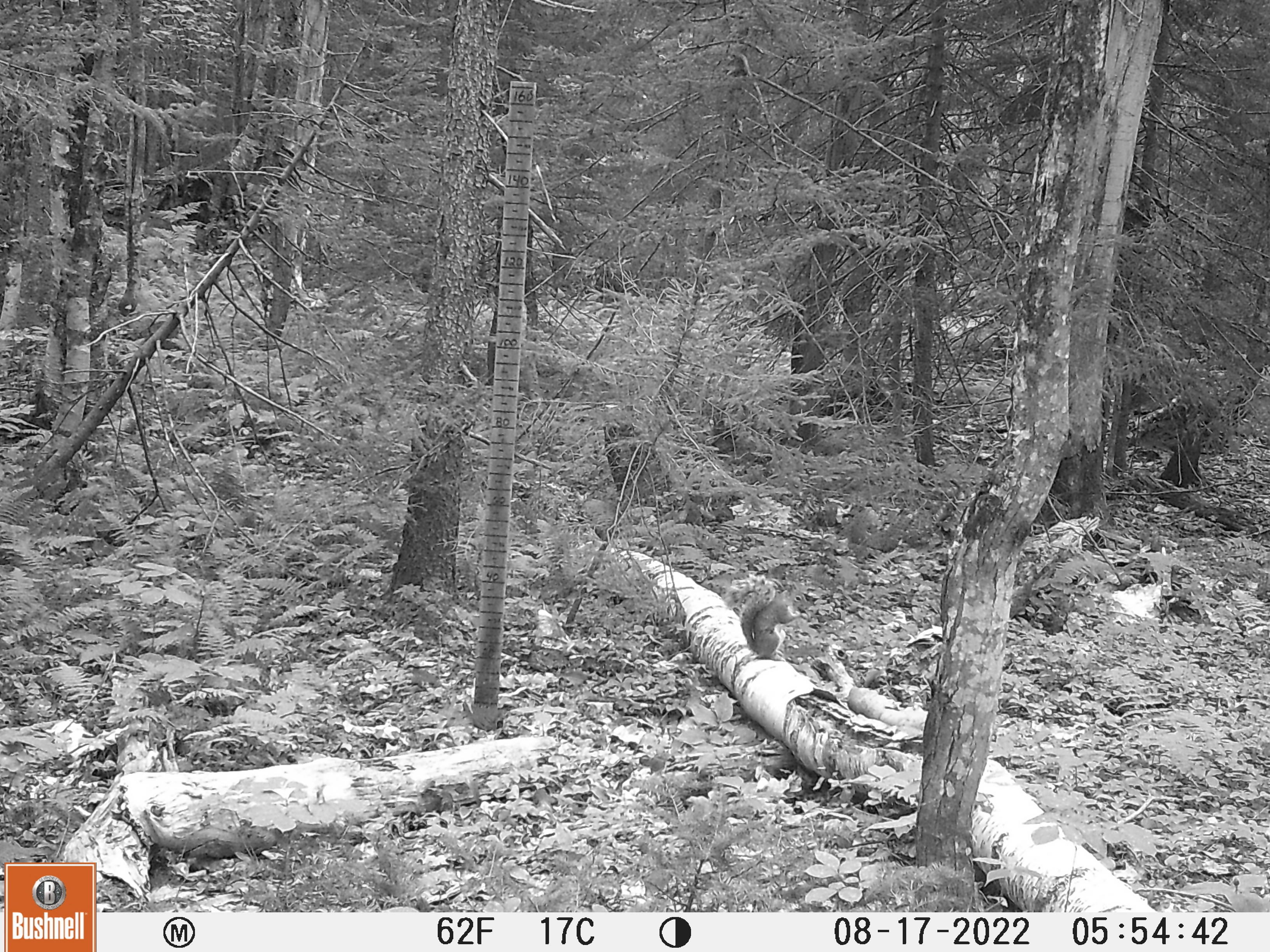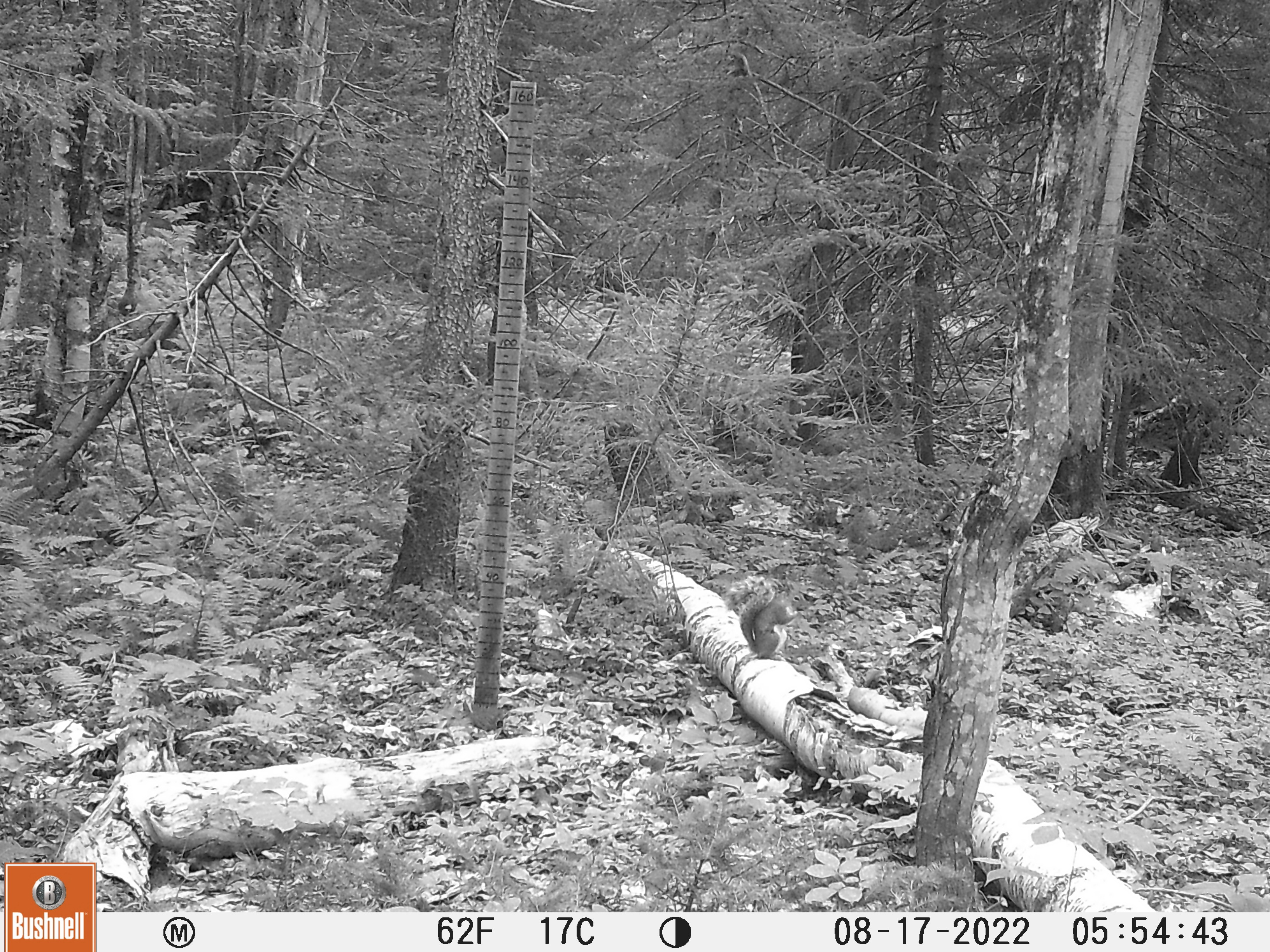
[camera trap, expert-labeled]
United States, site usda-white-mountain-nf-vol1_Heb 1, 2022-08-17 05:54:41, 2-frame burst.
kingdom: Animalia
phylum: Chordata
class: Mammalia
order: Rodentia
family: Sciuridae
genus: Sciurus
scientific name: Sciurus carolinensis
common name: gray squirrel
Gray squirrel (Sciurus carolinensis).